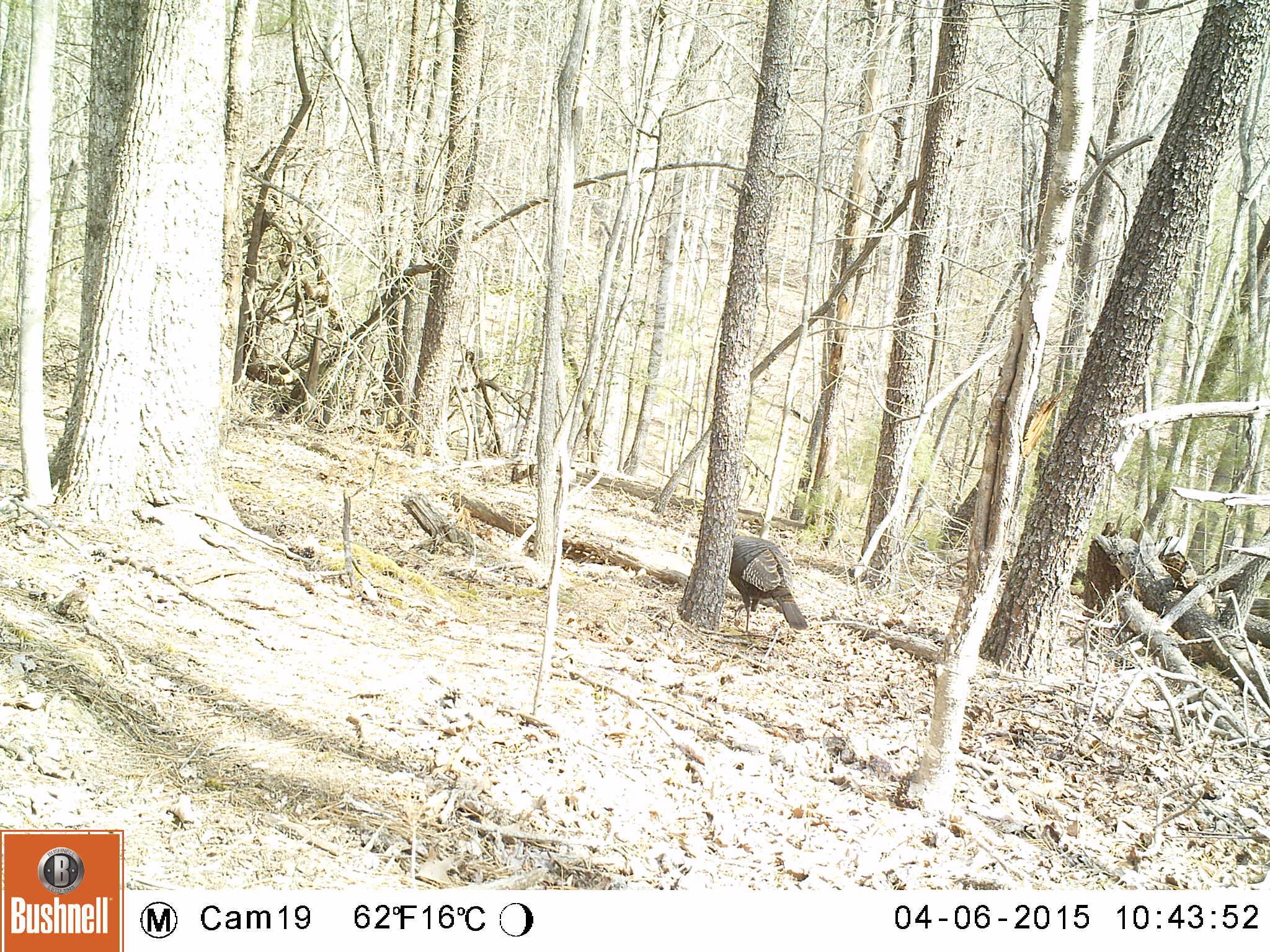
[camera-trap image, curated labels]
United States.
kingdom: Animalia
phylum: Chordata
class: Aves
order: Galliformes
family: Phasianidae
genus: Meleagris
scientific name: Meleagris gallopavo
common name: wild turkey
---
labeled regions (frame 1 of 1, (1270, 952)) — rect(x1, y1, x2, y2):
Wild Turkey: rect(728, 529, 809, 637)